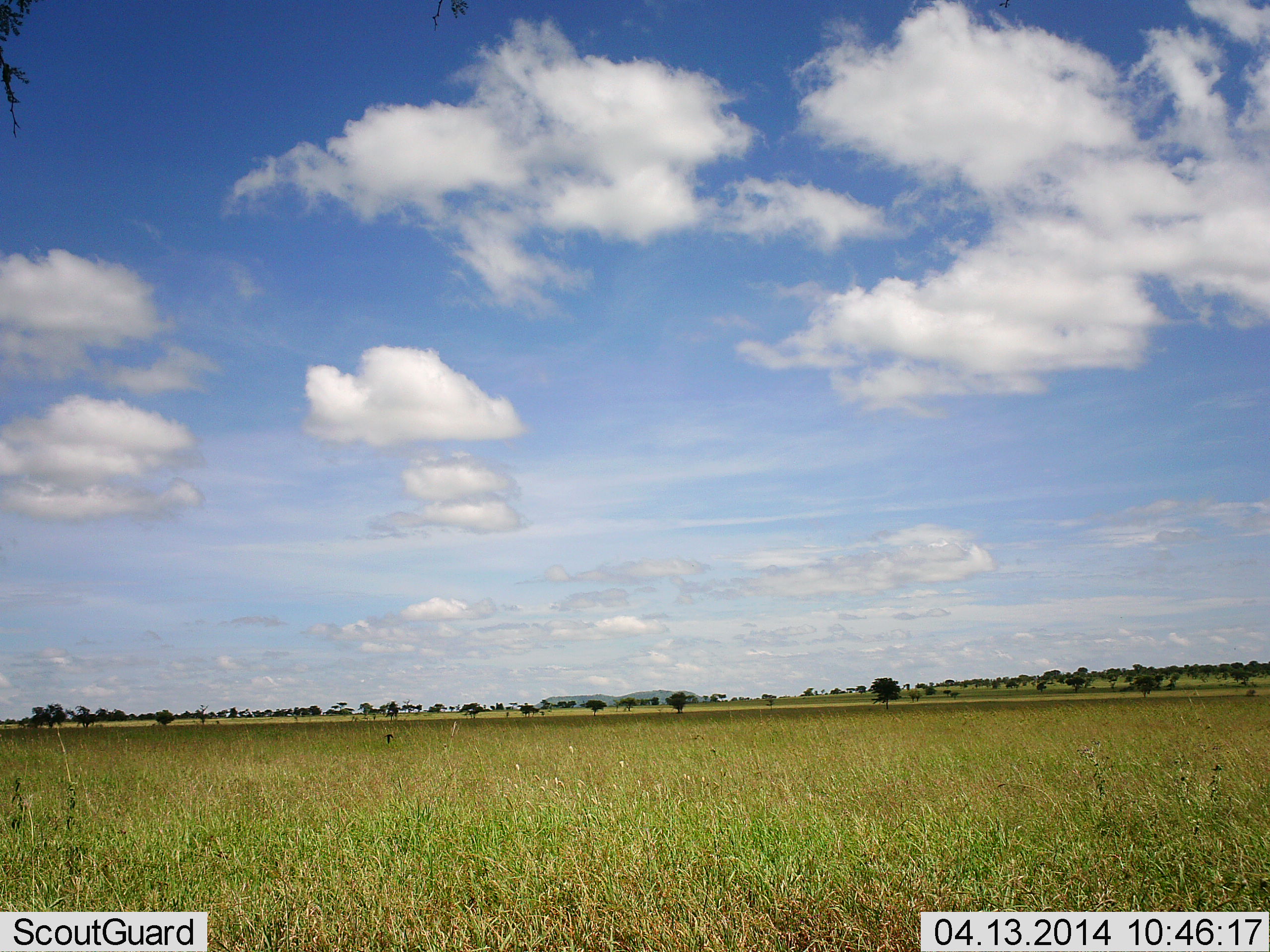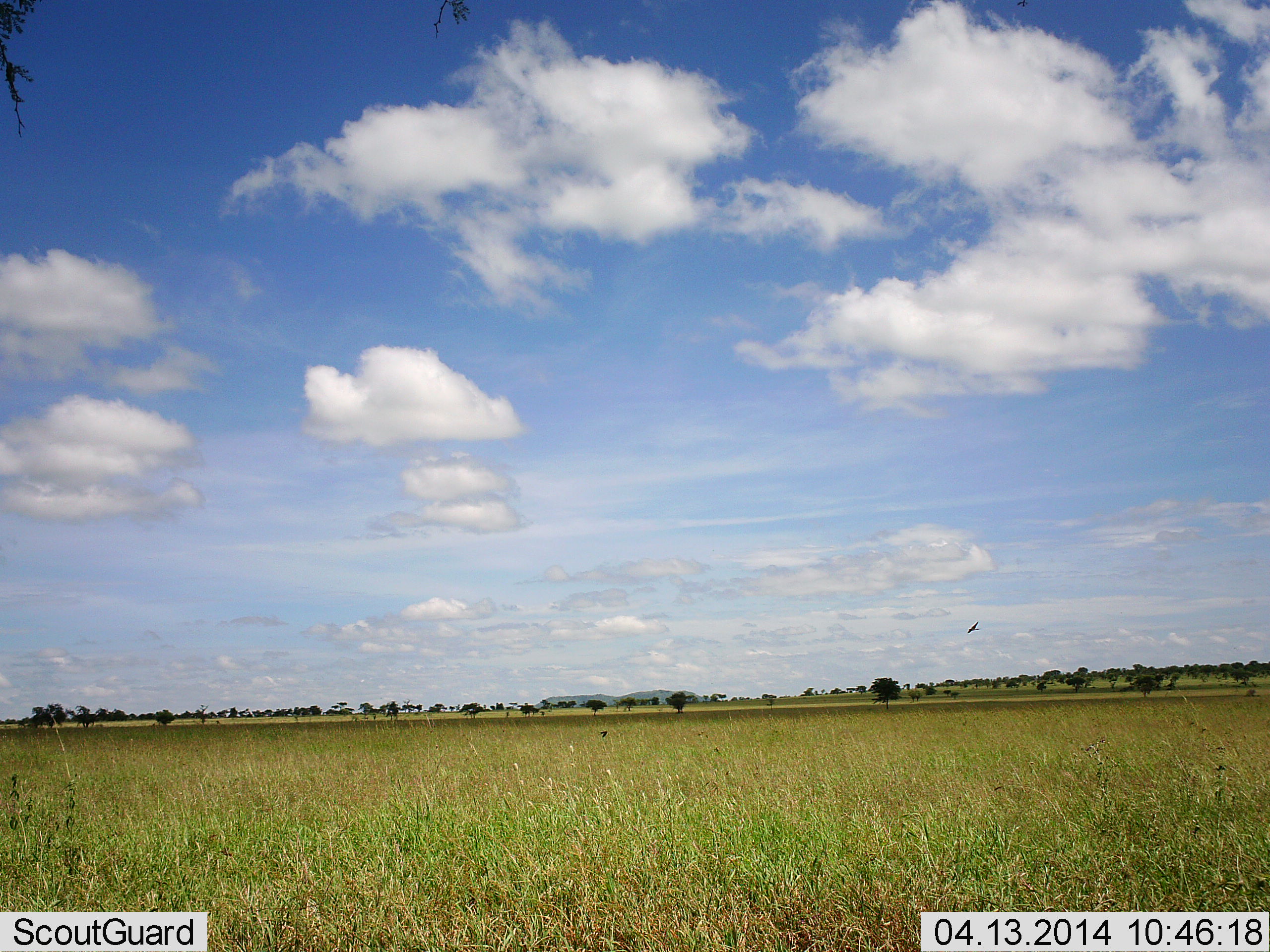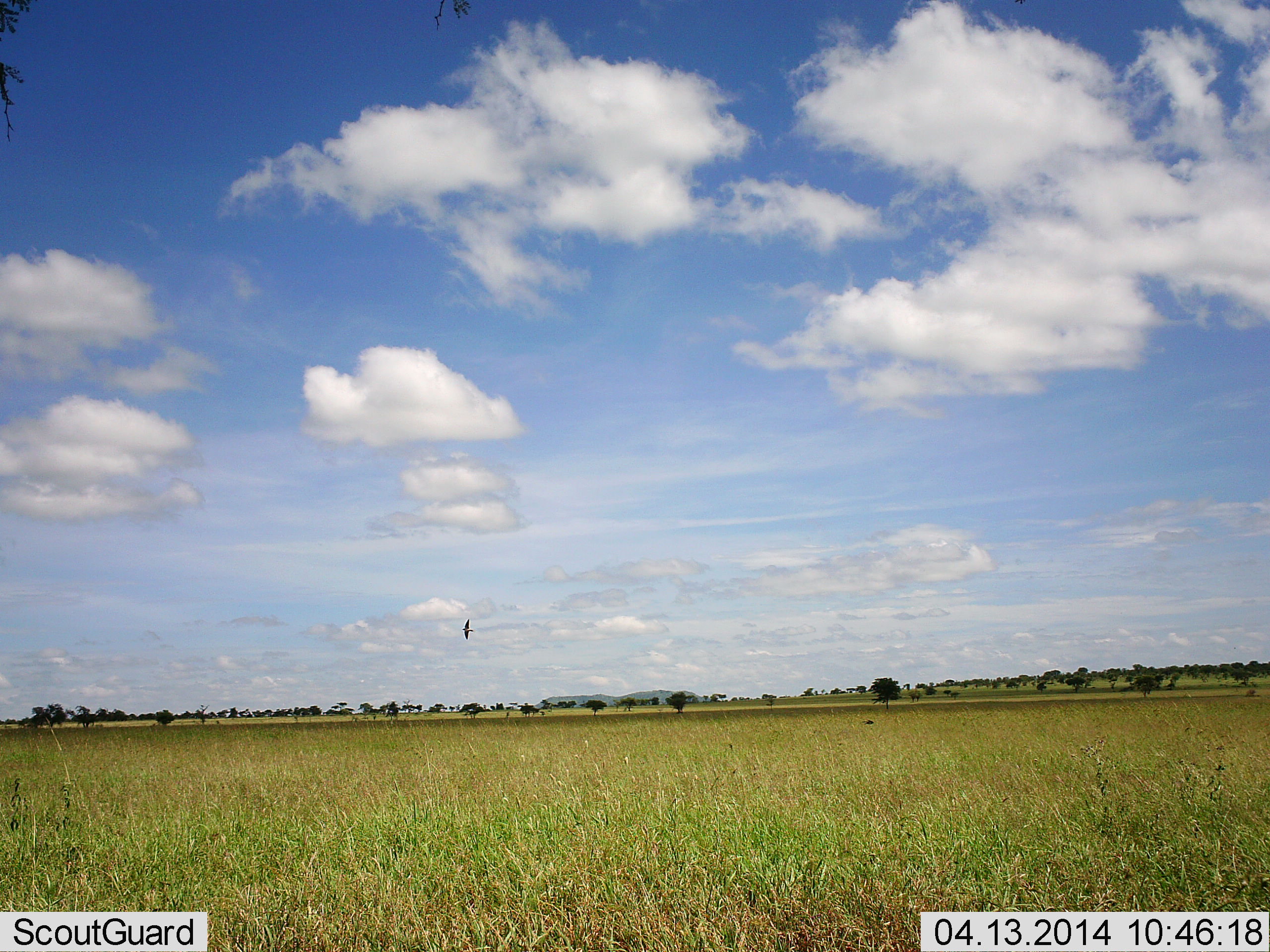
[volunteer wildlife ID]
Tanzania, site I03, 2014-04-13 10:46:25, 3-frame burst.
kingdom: Animalia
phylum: Chordata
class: Aves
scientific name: Aves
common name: bird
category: otherbird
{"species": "otherbird (bird) (Aves)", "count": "1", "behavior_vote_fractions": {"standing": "0%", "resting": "0%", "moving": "100%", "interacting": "0%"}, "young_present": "0%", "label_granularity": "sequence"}